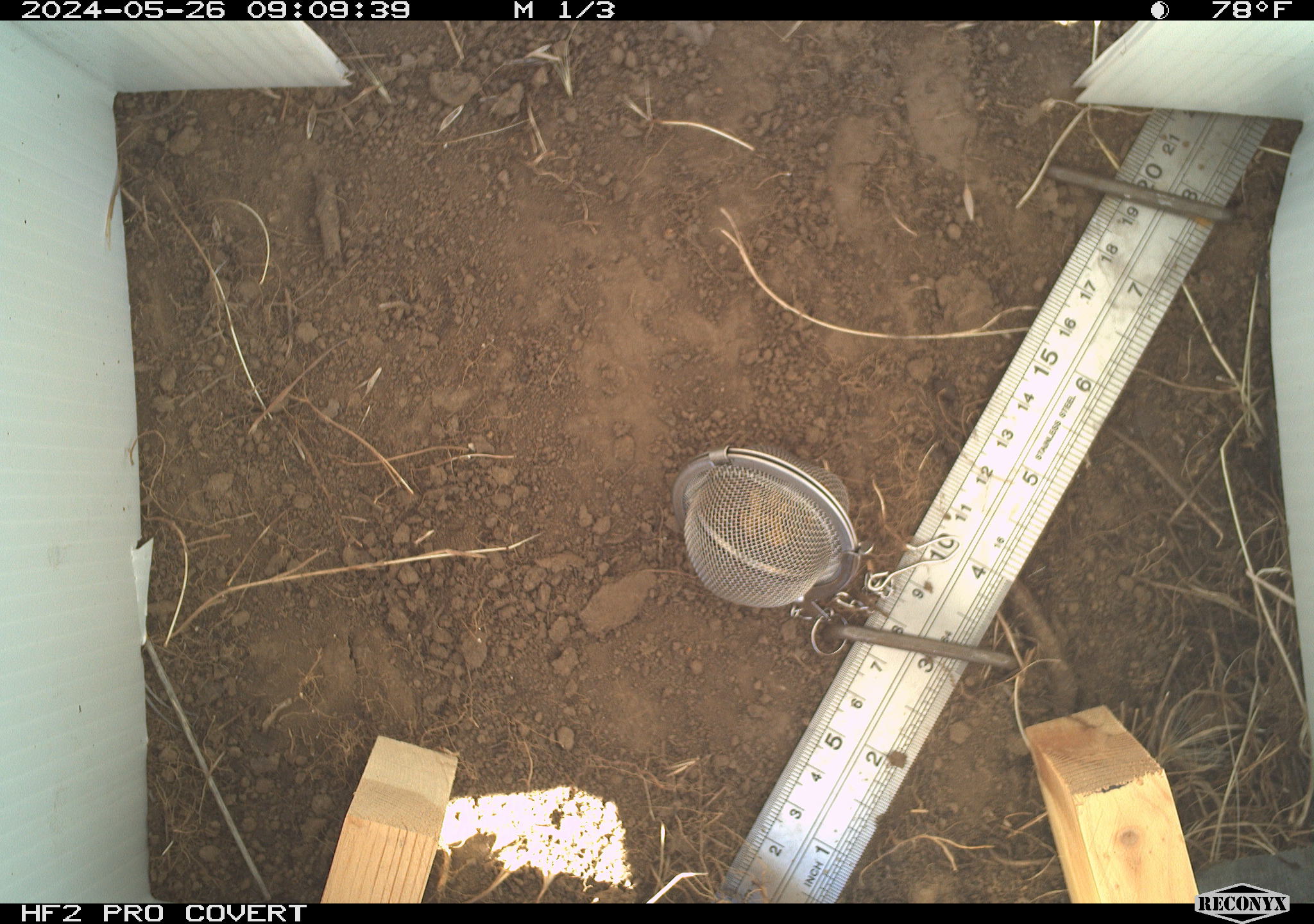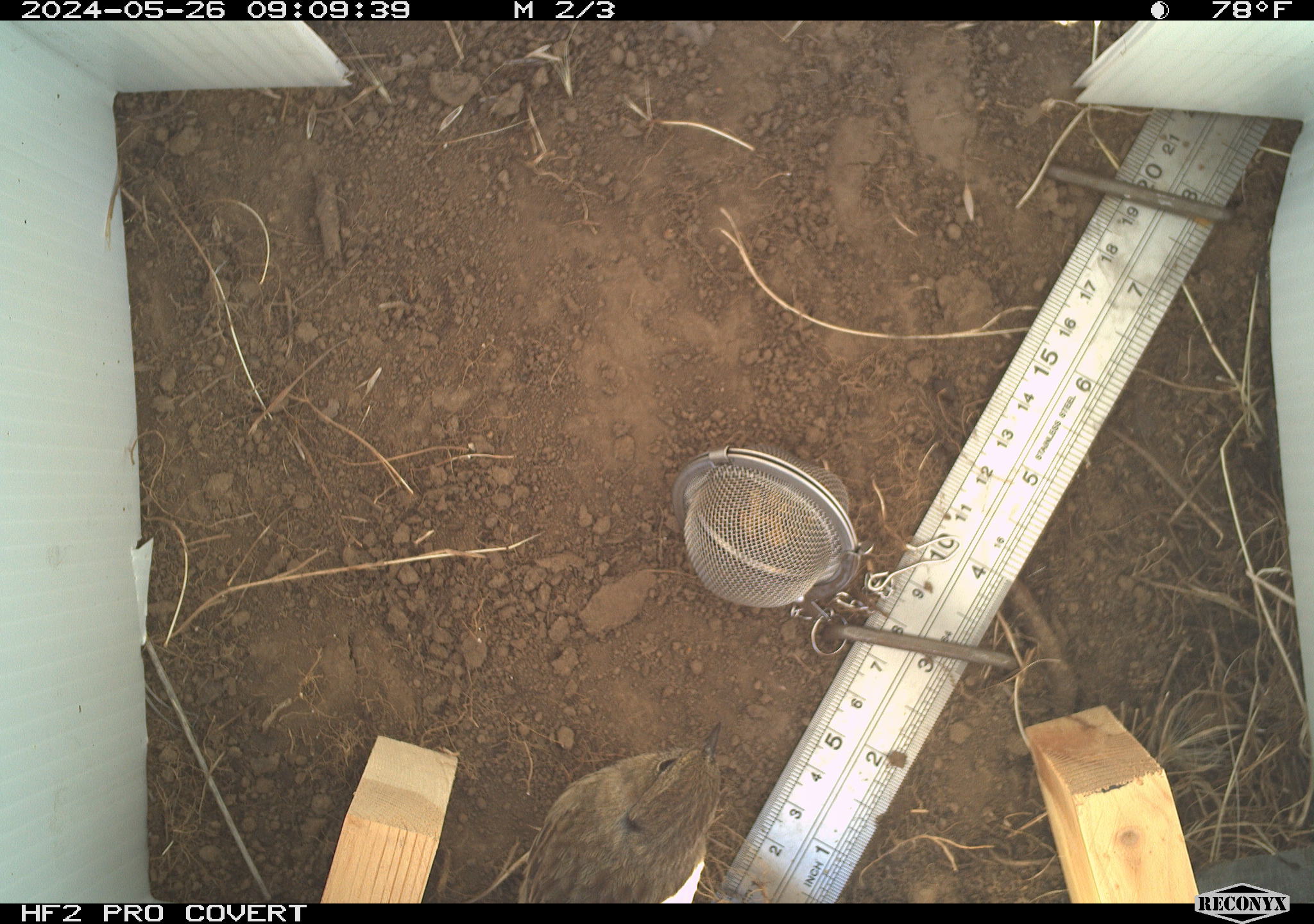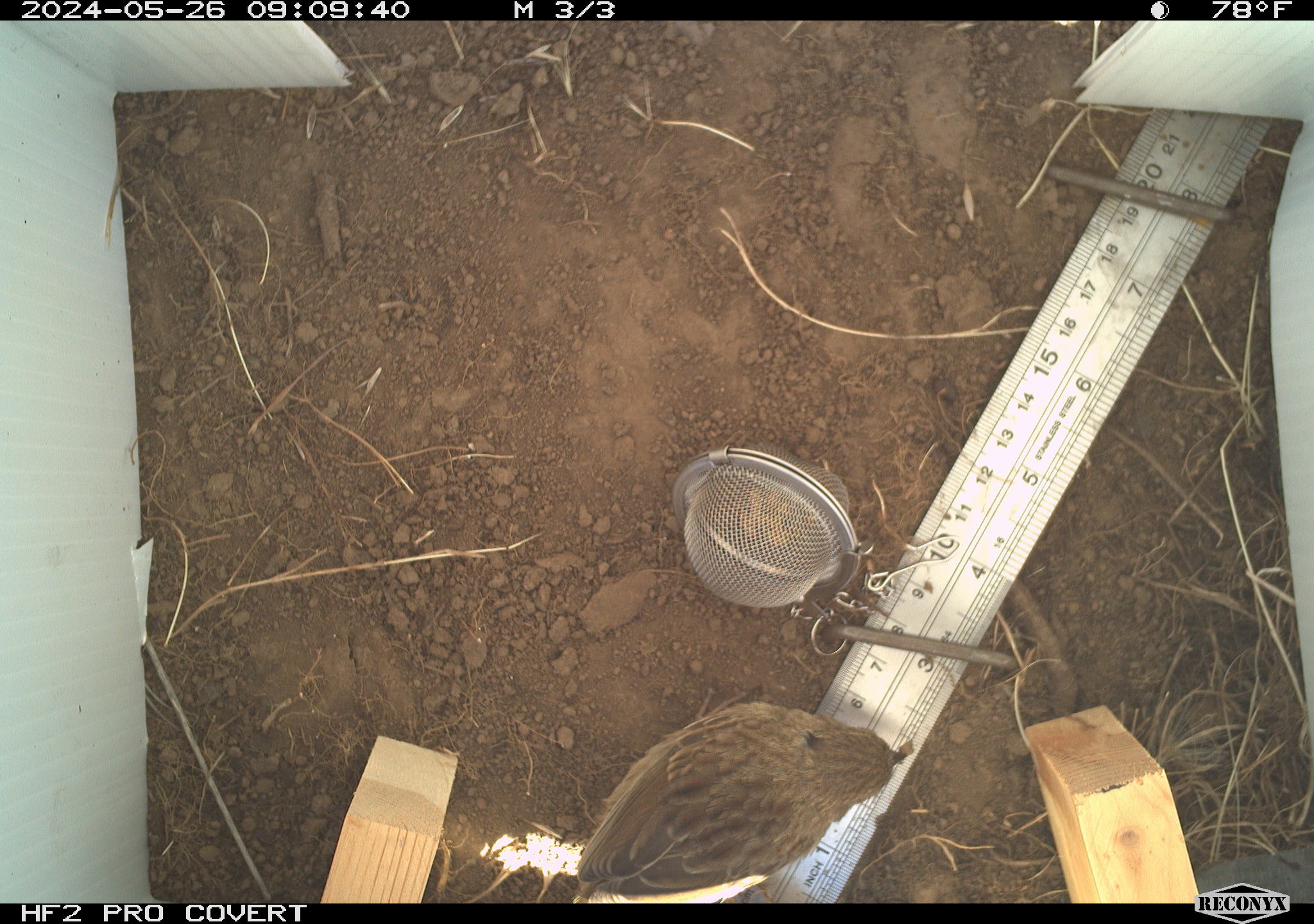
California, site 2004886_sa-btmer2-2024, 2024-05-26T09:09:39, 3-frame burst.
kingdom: Animalia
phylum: Chordata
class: Aves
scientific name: Aves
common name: bird